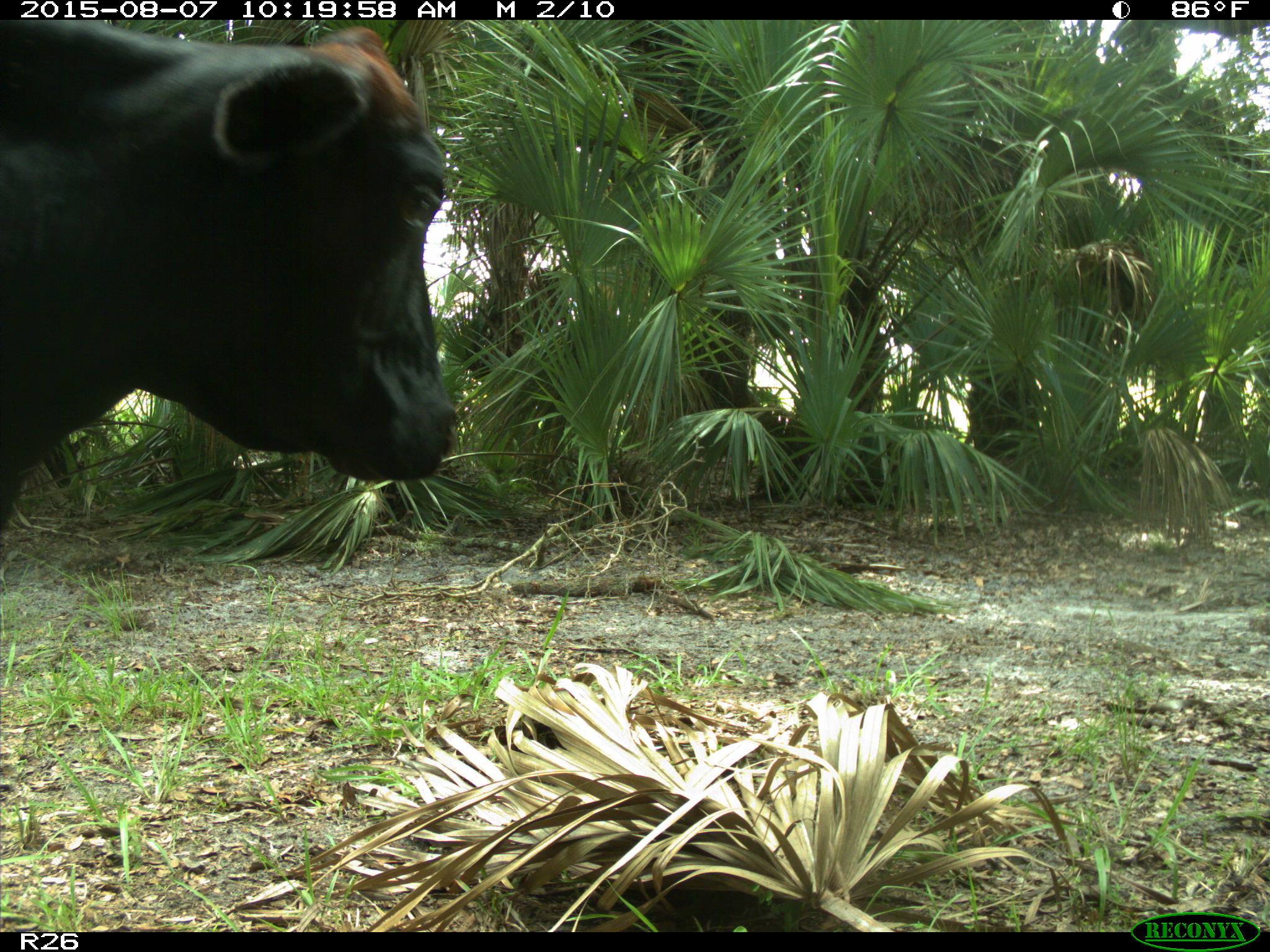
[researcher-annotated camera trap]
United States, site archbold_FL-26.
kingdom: Animalia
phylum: Chordata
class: Mammalia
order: Artiodactyla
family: Bovidae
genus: Bos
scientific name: Bos taurus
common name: domestic cow